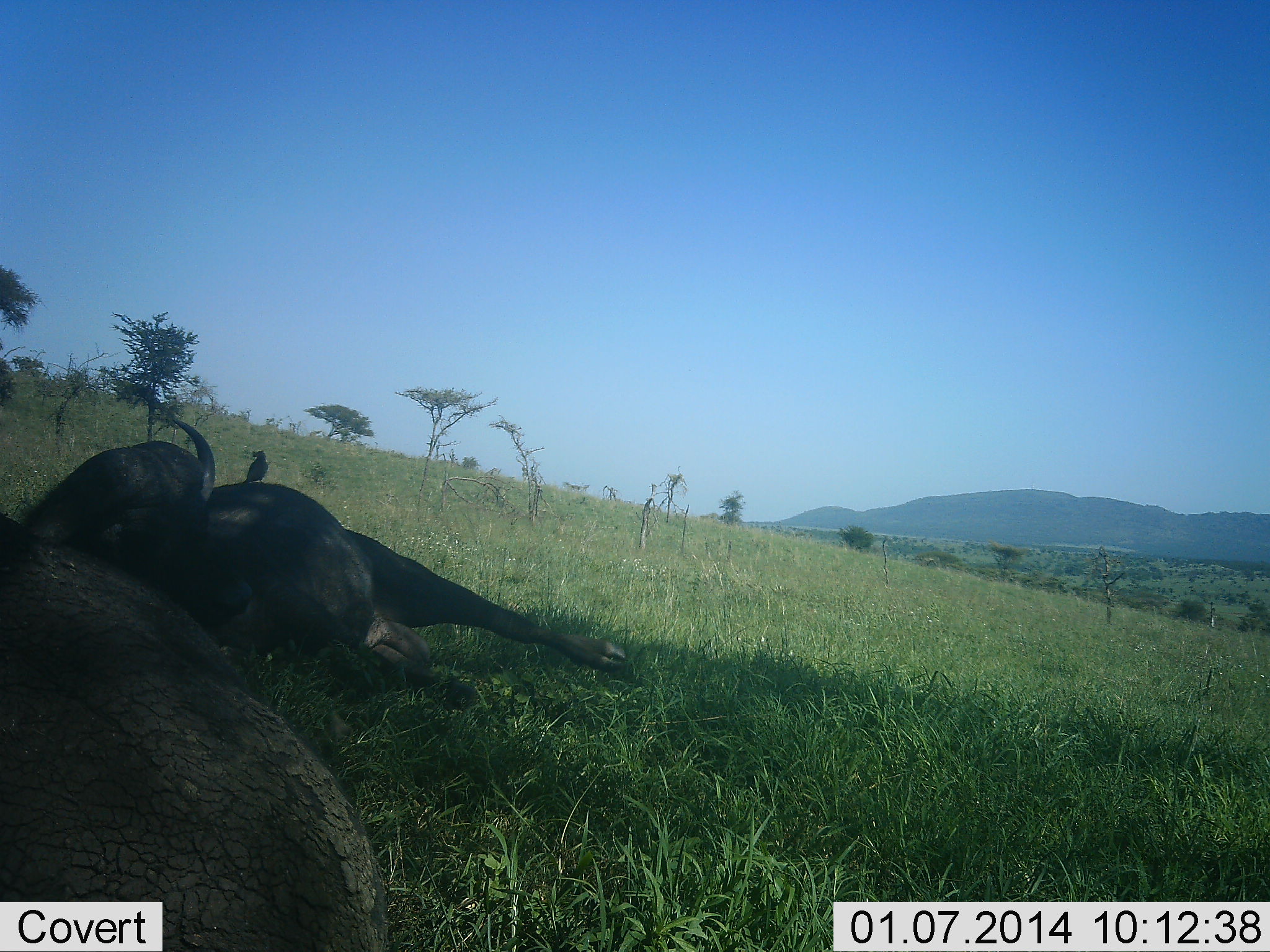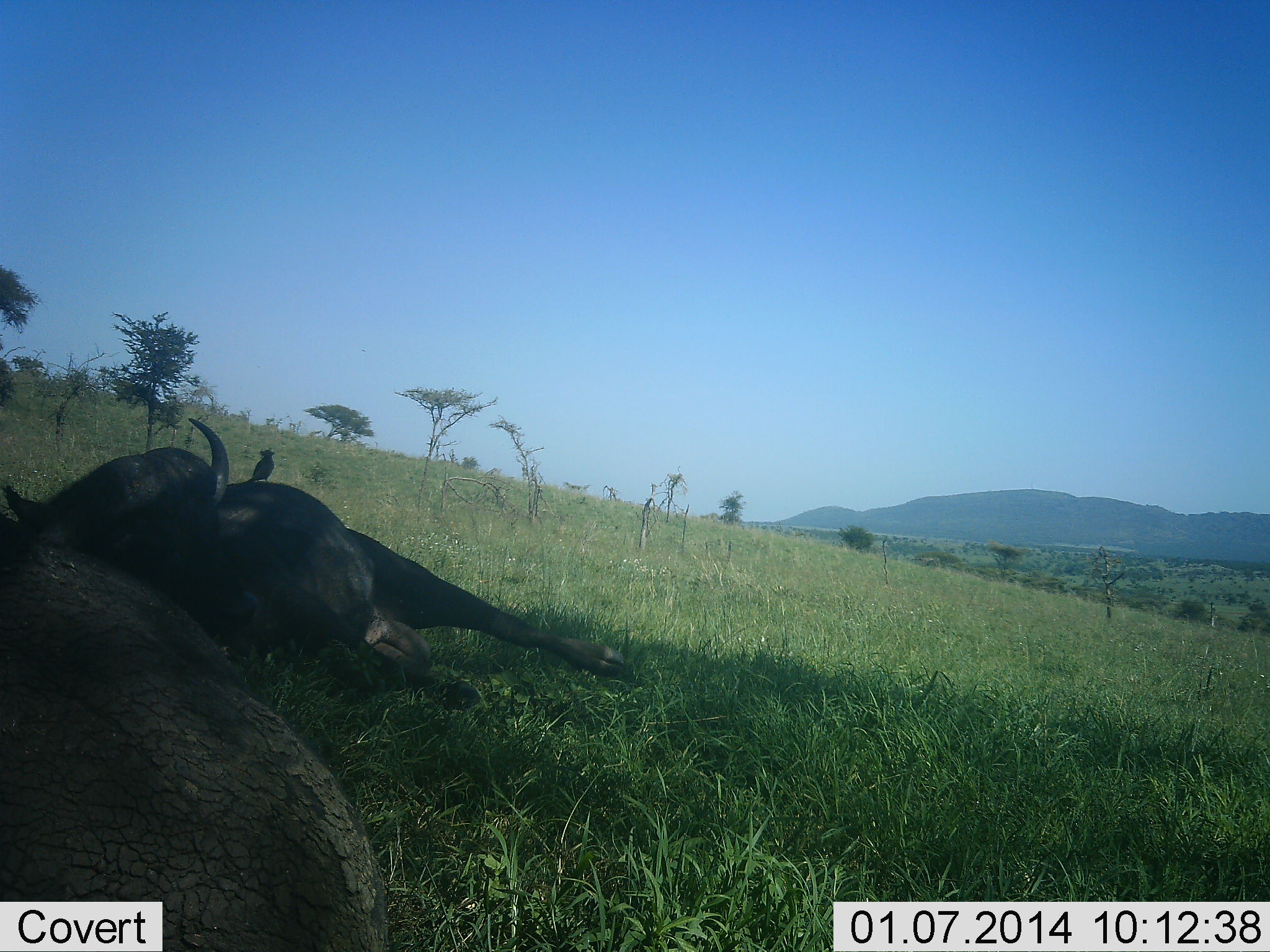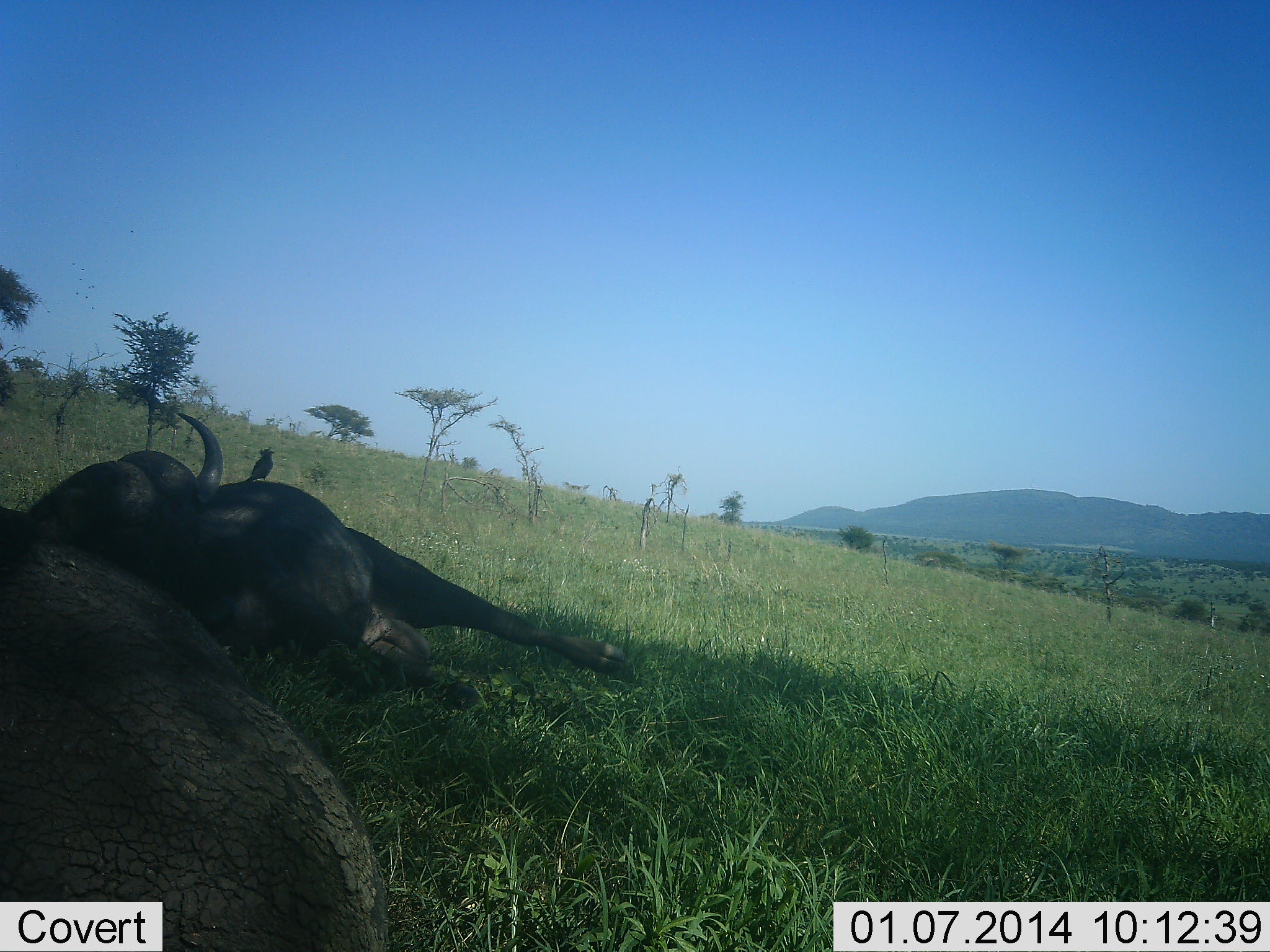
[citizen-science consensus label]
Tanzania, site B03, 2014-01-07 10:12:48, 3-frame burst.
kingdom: Animalia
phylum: Chordata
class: Mammalia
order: Artiodactyla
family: Bovidae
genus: Syncerus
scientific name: Syncerus caffer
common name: cape buffalo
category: buffalo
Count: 2.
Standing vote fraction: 0%.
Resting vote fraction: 100%.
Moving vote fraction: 0%.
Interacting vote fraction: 0%.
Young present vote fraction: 0%.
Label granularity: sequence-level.